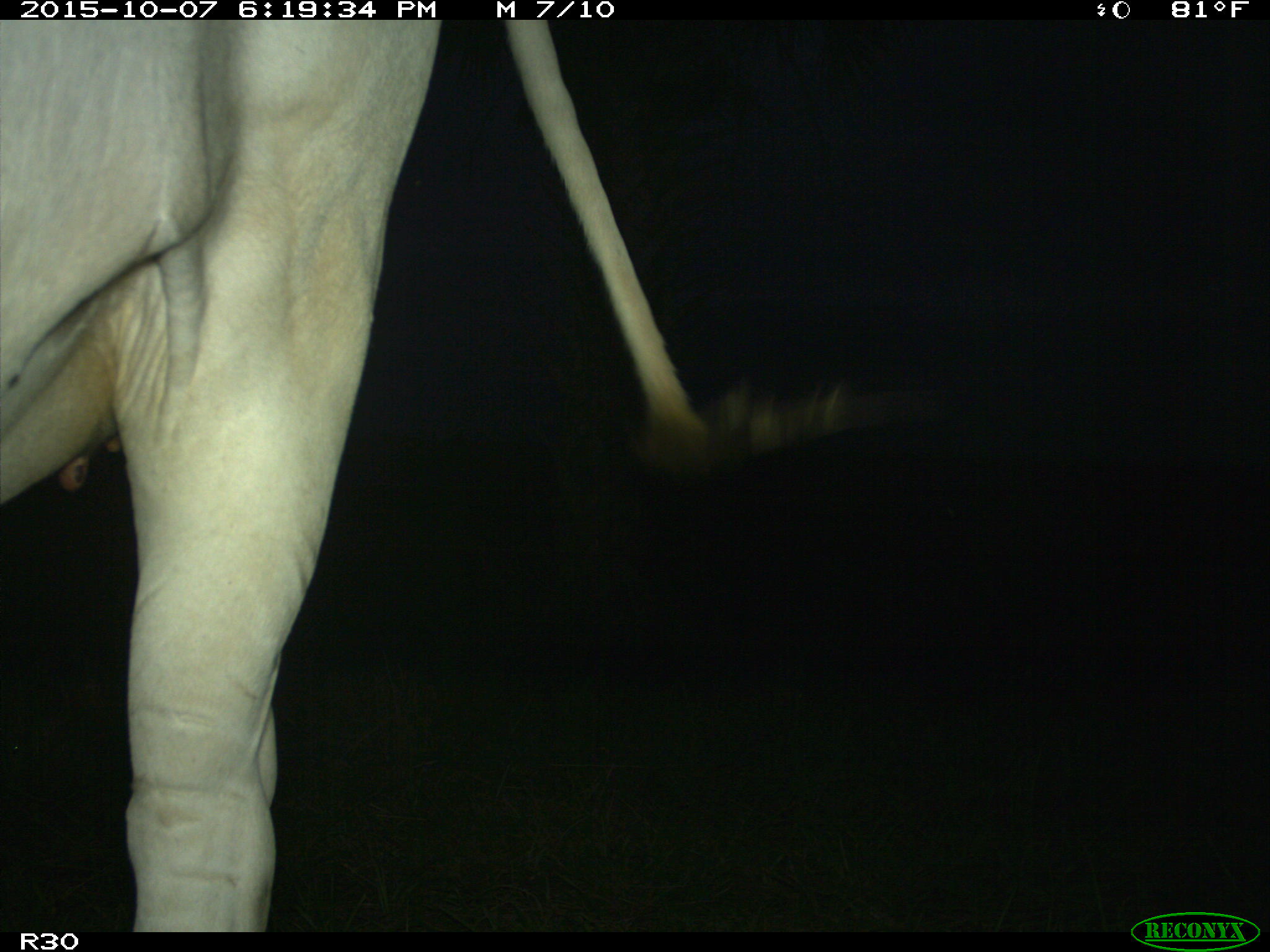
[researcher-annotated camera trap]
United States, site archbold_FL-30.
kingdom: Animalia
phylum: Chordata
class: Mammalia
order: Artiodactyla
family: Bovidae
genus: Bos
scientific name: Bos taurus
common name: domestic cow